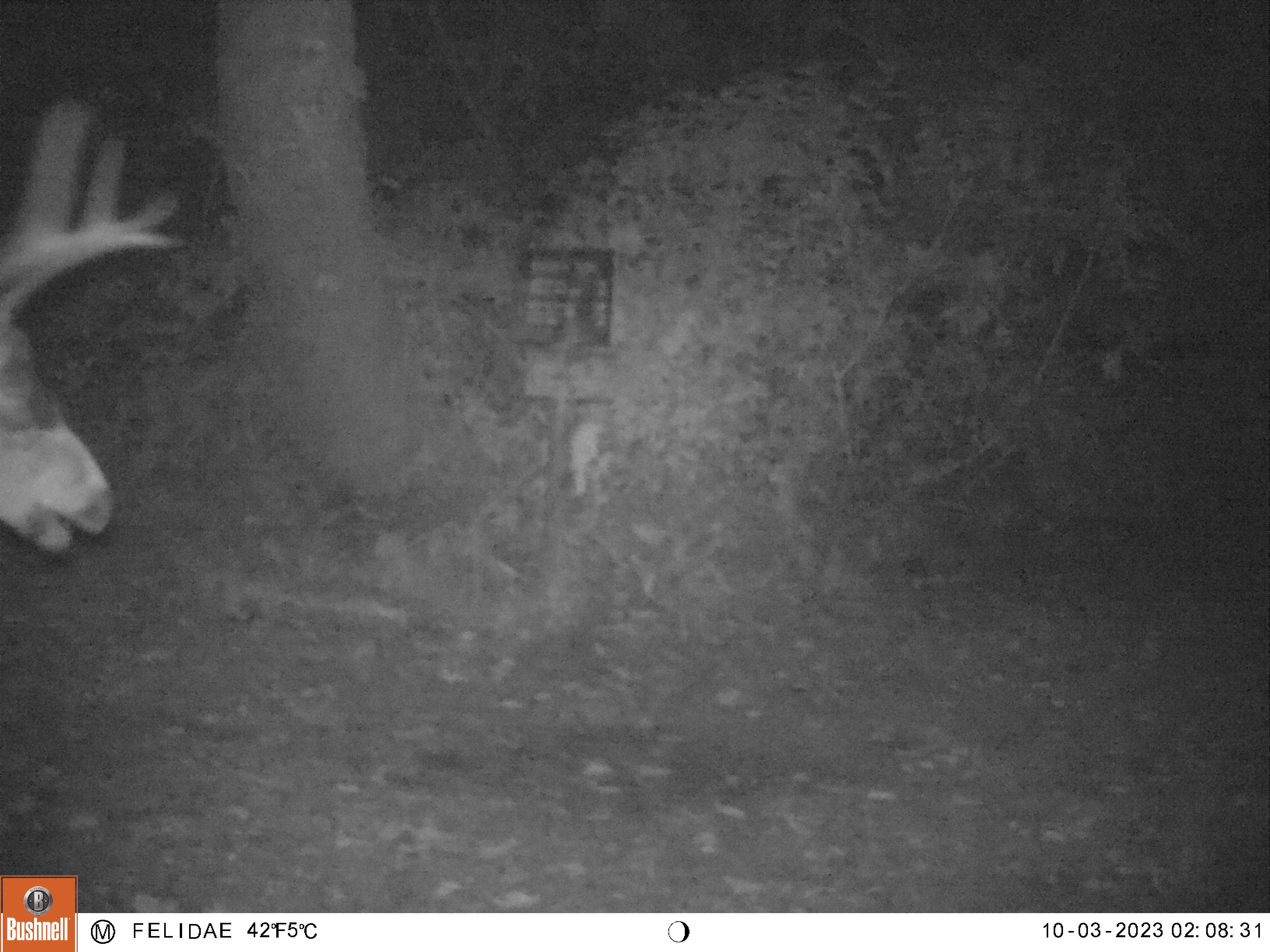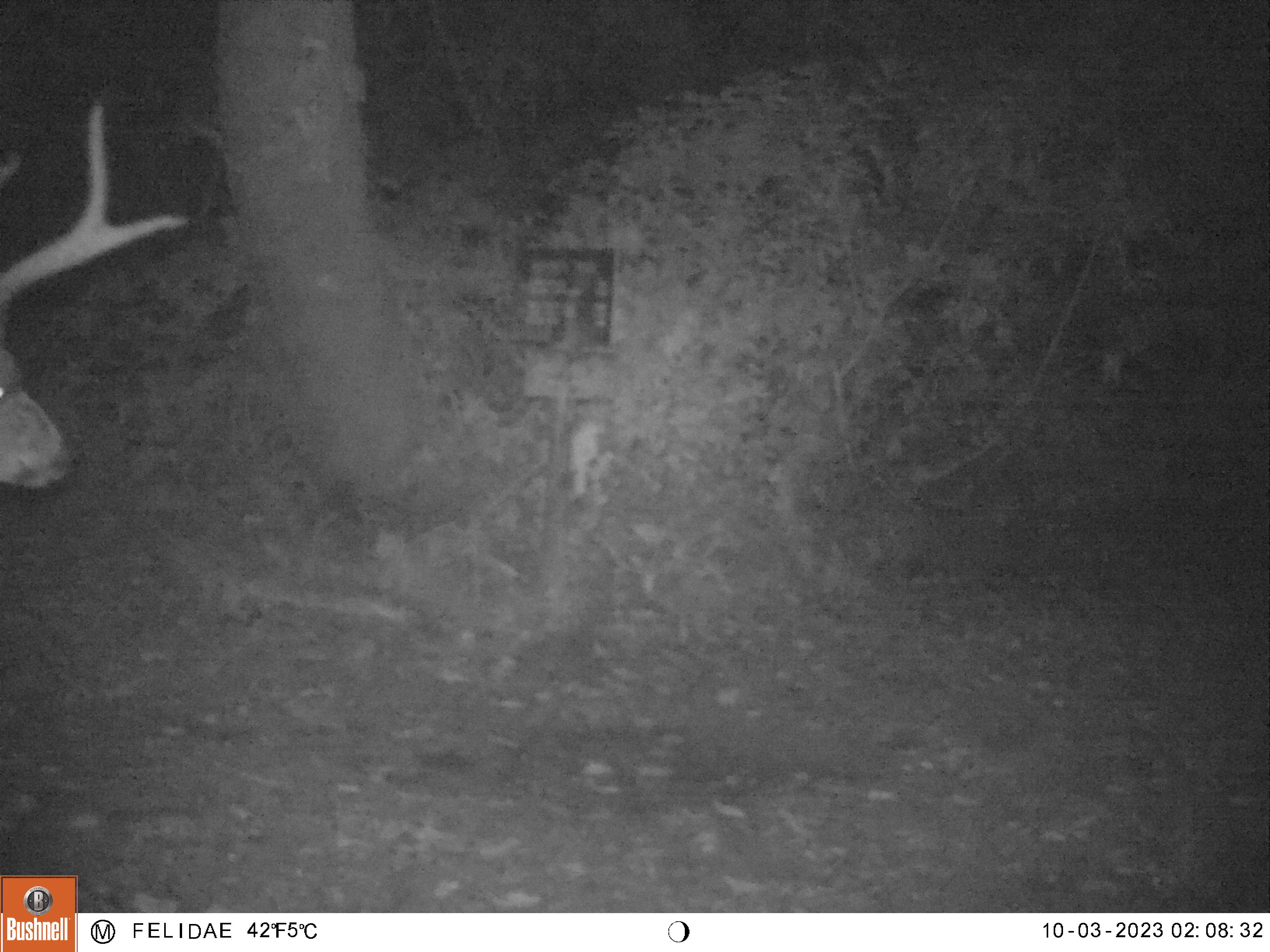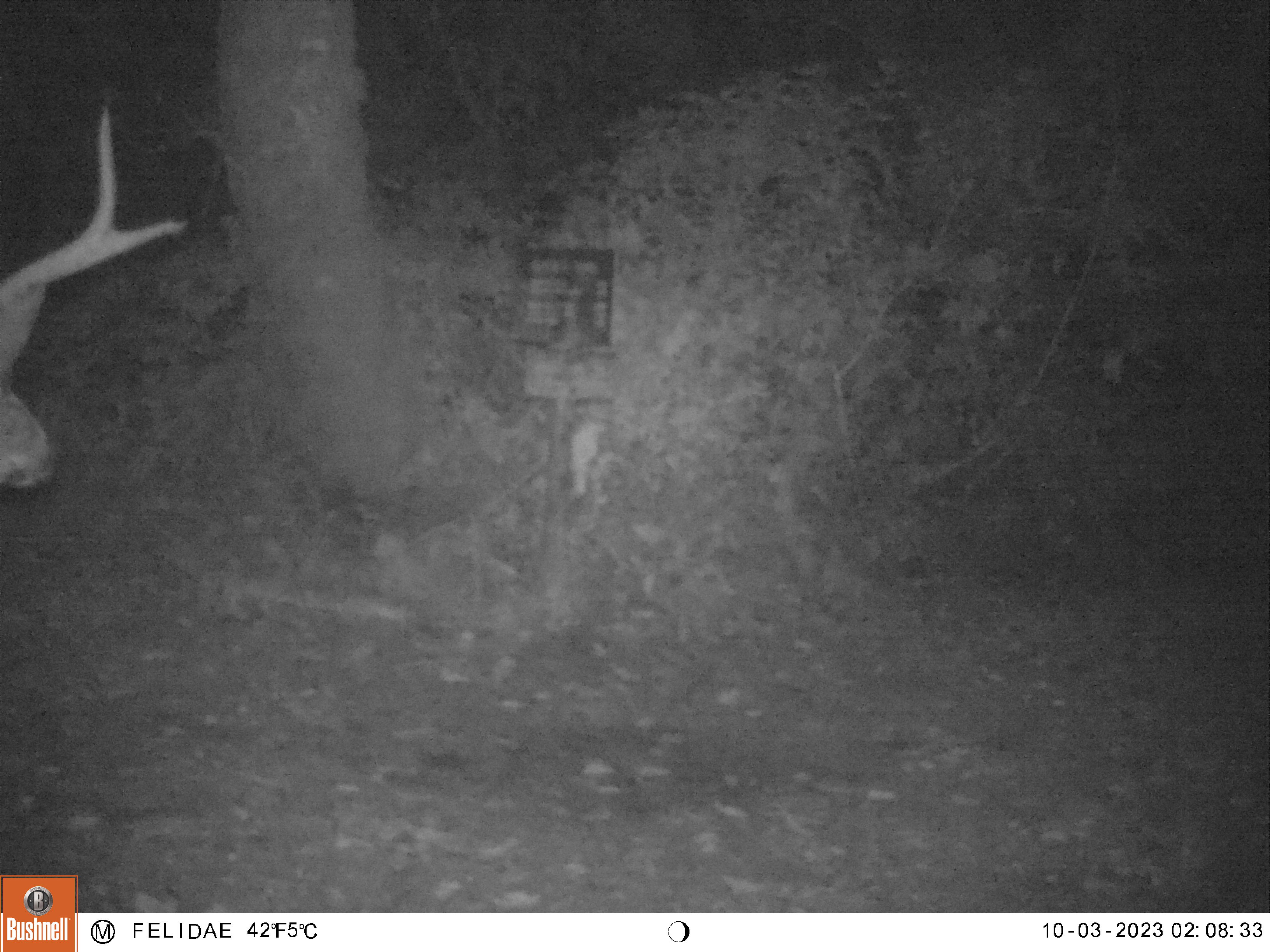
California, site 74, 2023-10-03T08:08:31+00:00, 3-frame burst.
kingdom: Animalia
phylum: Chordata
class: Mammalia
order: Artiodactyla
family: Cervidae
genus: Odocoileus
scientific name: Odocoileus hemionus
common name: mule deer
Mule deer (Odocoileus hemionus).